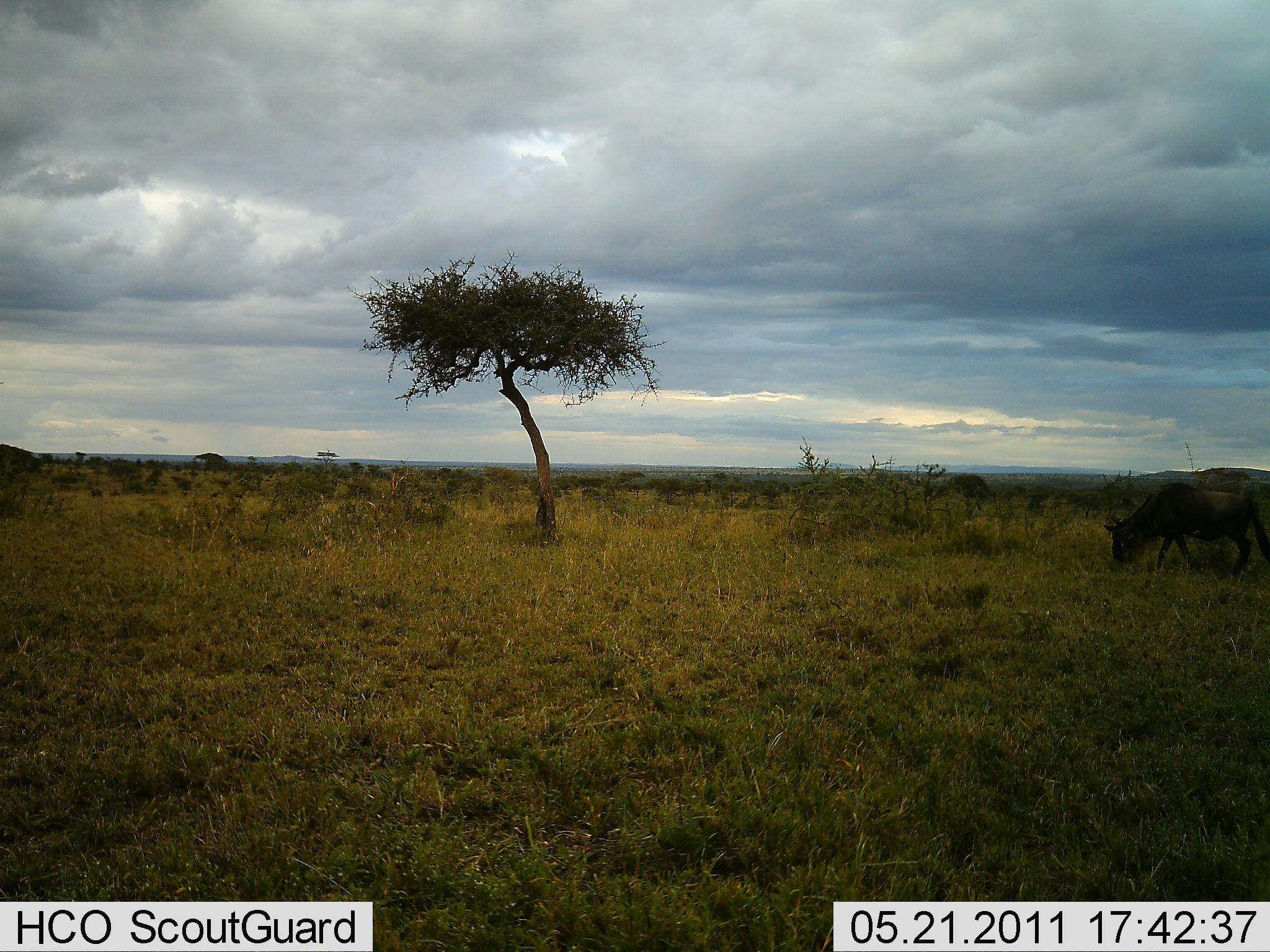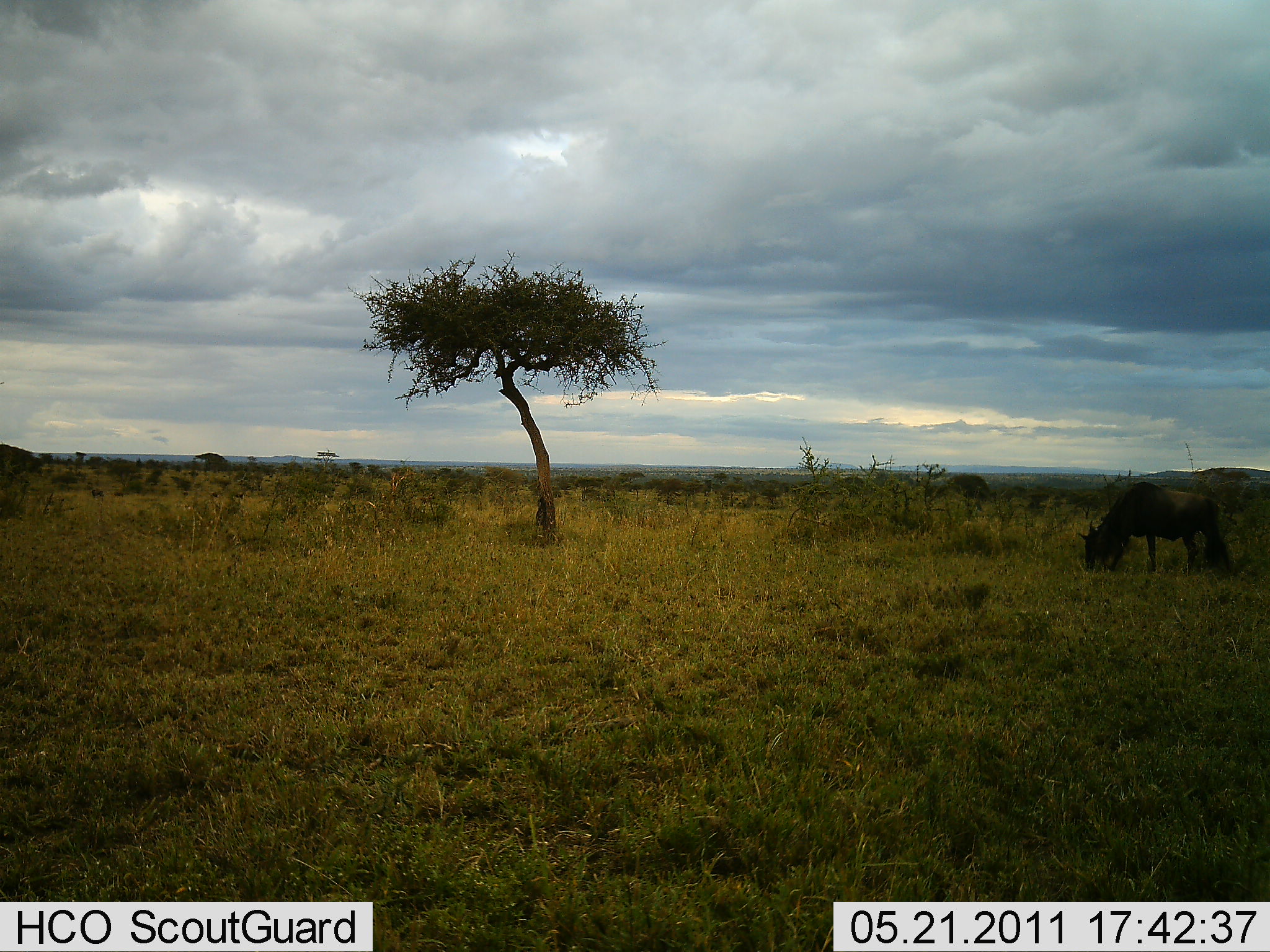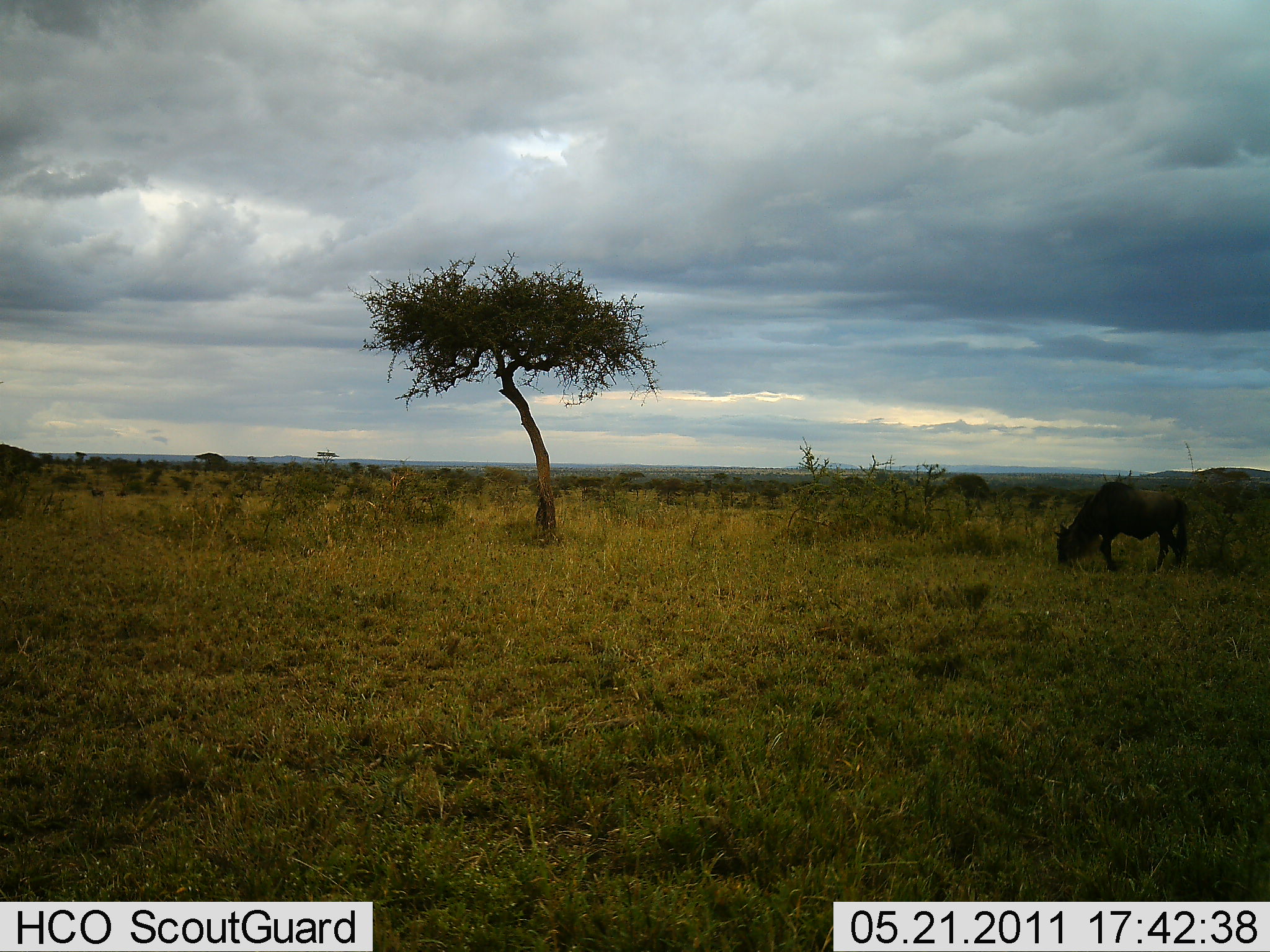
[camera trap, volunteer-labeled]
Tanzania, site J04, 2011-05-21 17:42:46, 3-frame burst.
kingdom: Animalia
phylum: Chordata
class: Mammalia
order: Artiodactyla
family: Bovidae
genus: Connochaetes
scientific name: Connochaetes taurinus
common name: blue wildebeest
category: wildebeest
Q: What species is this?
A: Wildebeest (blue wildebeest) (Connochaetes taurinus).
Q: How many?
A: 1.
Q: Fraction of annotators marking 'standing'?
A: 15%.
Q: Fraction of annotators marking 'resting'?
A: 0%.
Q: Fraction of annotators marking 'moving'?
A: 23%.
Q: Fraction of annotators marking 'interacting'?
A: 0%.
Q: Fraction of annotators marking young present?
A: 0%.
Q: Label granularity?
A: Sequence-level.